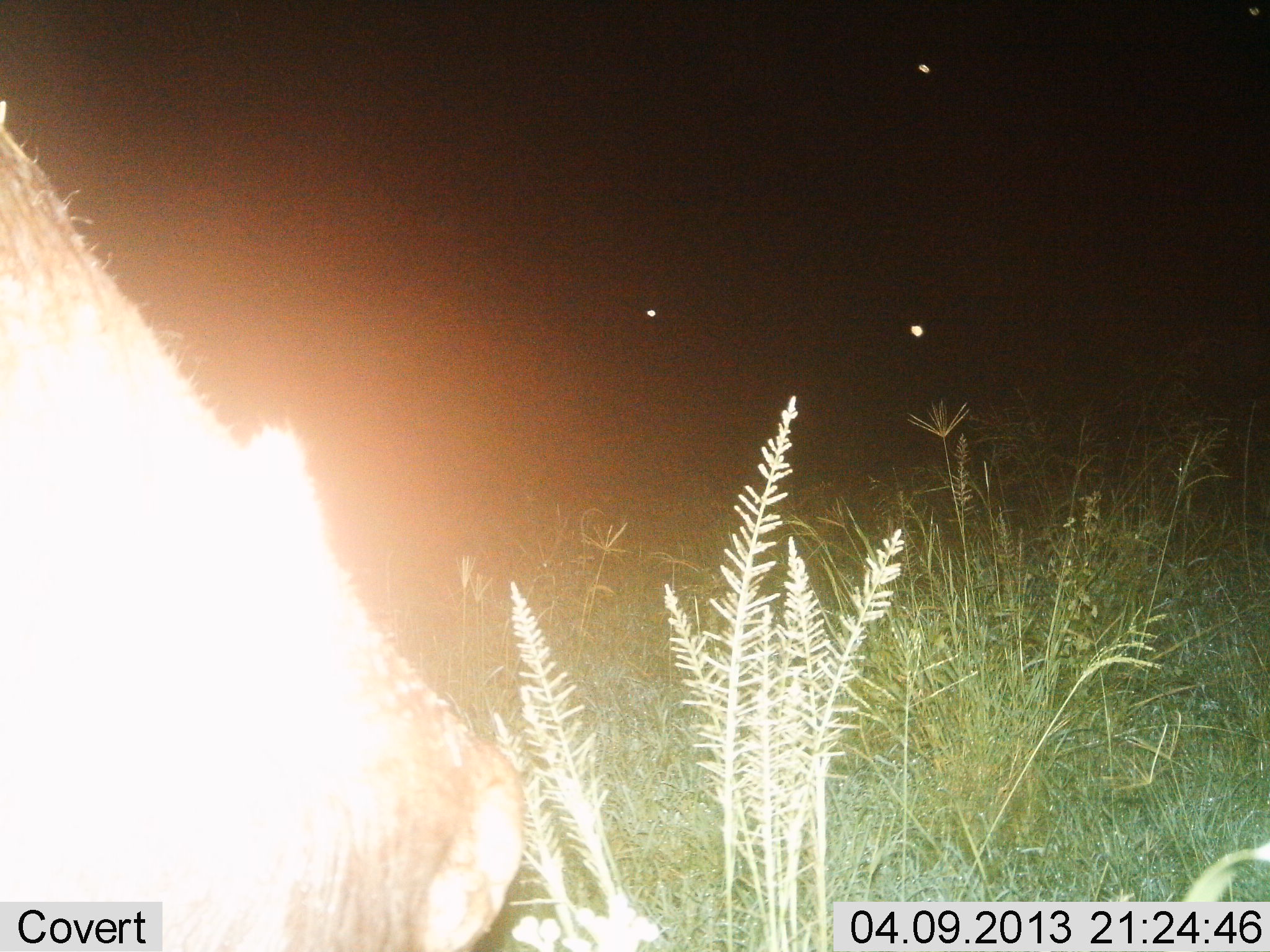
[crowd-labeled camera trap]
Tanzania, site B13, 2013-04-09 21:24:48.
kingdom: Animalia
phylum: Chordata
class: Mammalia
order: Artiodactyla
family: Bovidae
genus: Syncerus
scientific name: Syncerus caffer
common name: cape buffalo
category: buffalo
Buffalo (cape buffalo) (Syncerus caffer), count 1. Behavior (volunteer vote fractions): standing 75%, resting 0%, moving 0%, interacting 0%. Young present (vote fraction): 0%. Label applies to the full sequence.